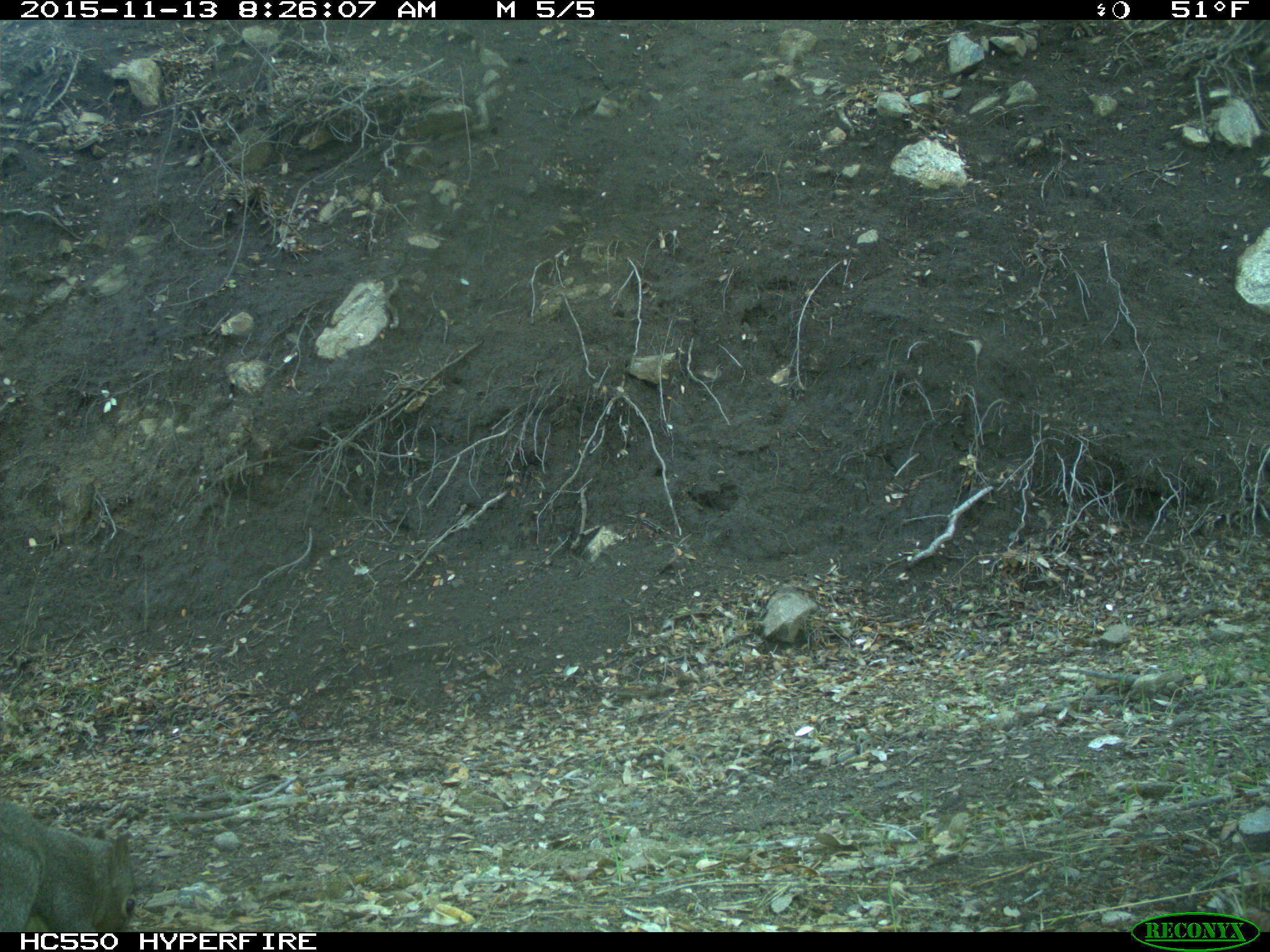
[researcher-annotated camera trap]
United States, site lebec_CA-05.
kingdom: Animalia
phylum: Chordata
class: Mammalia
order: Rodentia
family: Sciuridae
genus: Sciurus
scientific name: Sciurus carolinensis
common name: eastern gray squirrel